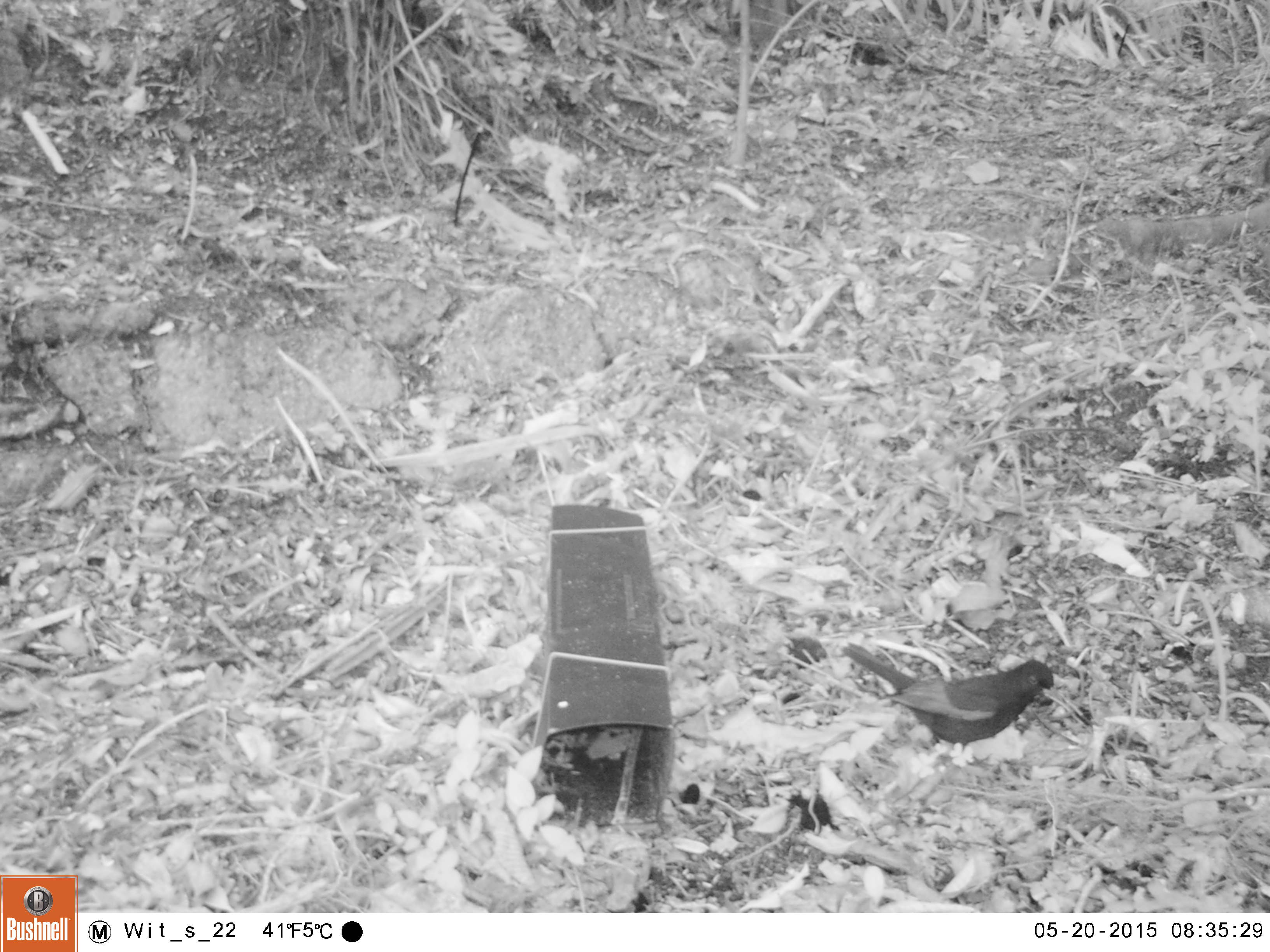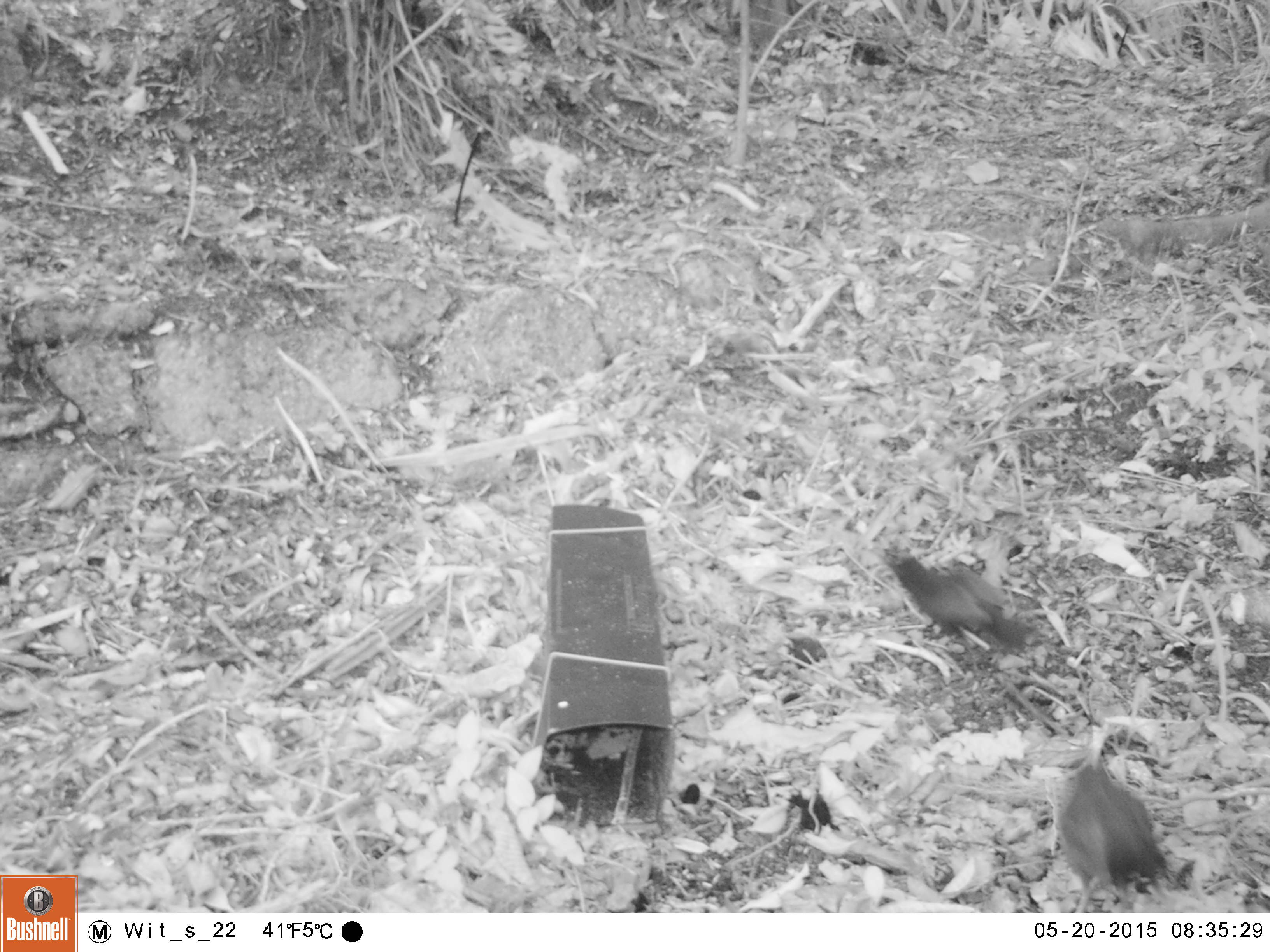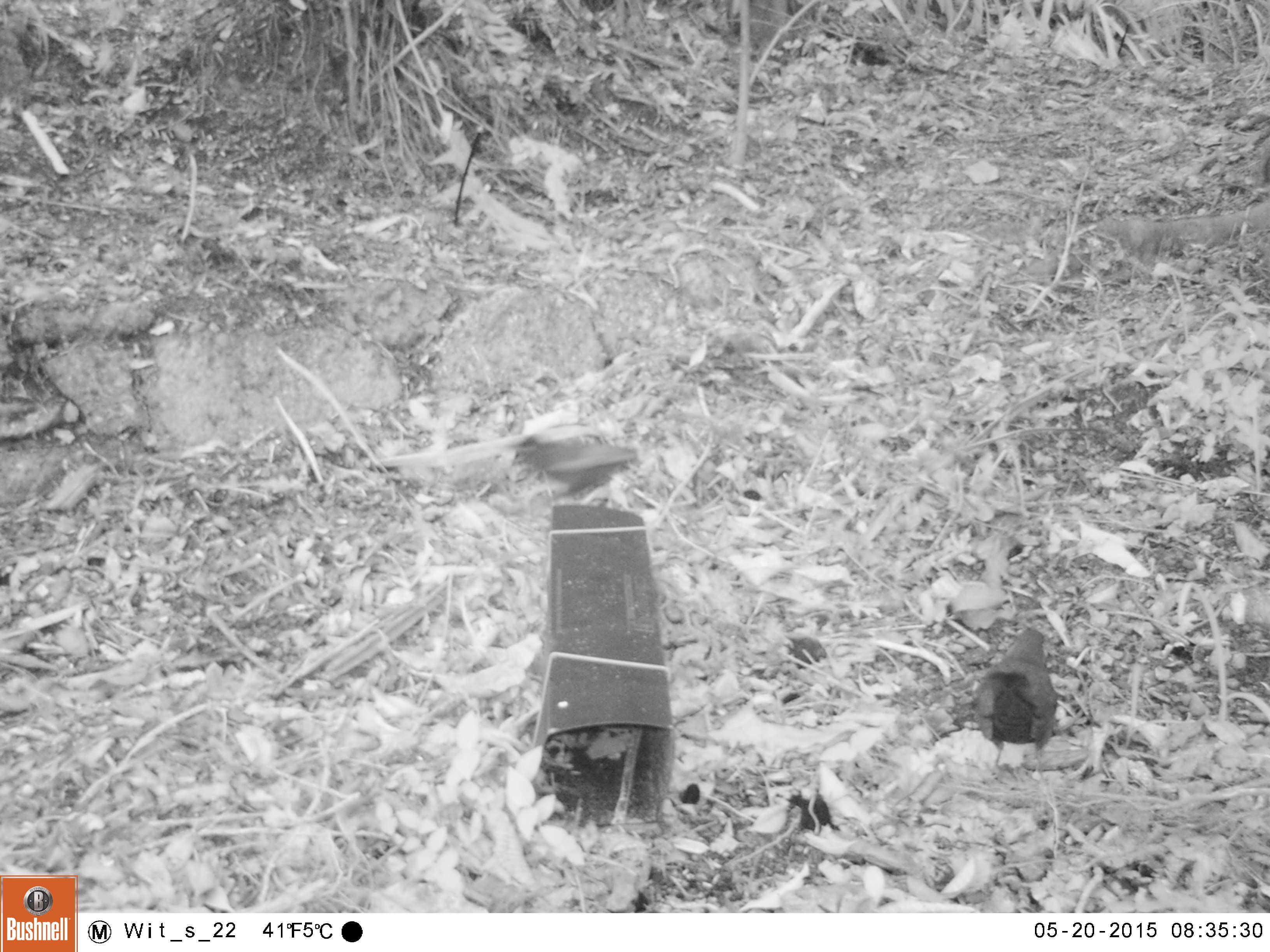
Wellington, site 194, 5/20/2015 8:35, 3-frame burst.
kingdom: Animalia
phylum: Chordata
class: Aves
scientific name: Aves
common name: bird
Bird (Aves).